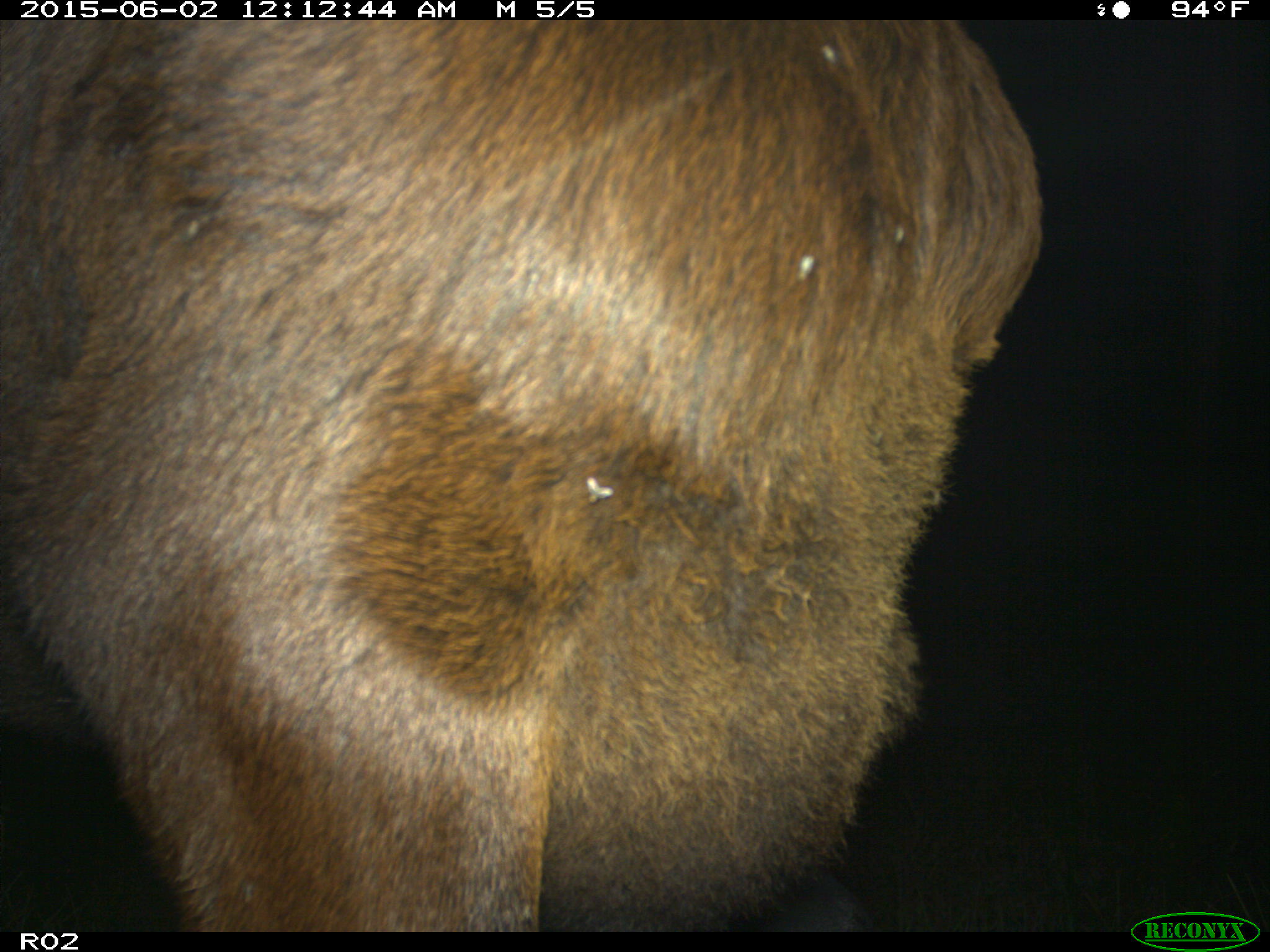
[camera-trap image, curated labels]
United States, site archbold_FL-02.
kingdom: Animalia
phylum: Chordata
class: Mammalia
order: Artiodactyla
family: Bovidae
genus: Bos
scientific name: Bos taurus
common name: domestic cow